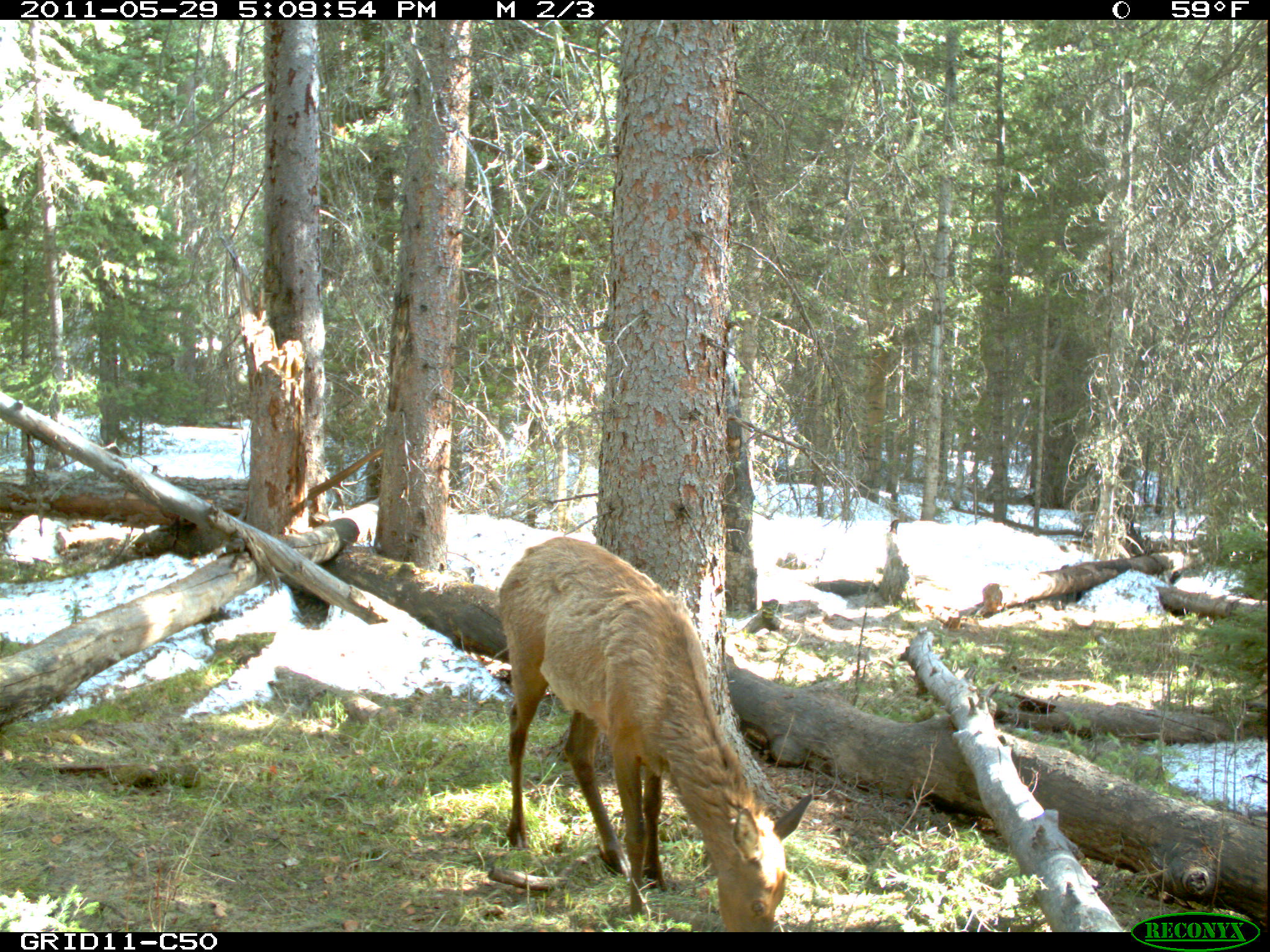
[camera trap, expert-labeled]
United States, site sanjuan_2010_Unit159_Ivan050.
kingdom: Animalia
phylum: Chordata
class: Mammalia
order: Artiodactyla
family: Cervidae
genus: Cervus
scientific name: Cervus elaphus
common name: red deer